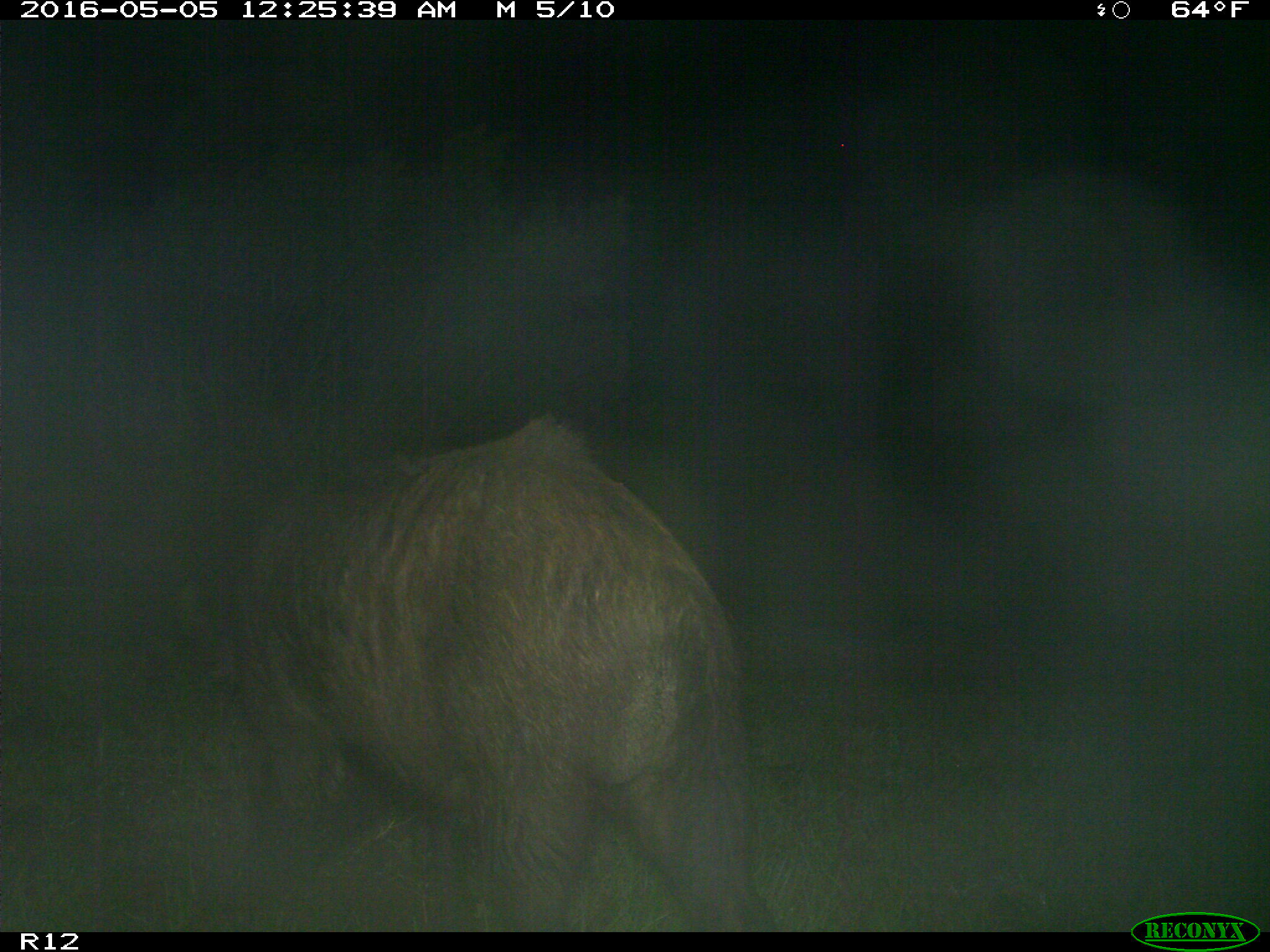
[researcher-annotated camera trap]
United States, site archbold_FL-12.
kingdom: Animalia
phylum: Chordata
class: Mammalia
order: Artiodactyla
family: Suidae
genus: Sus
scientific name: Sus scrofa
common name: wild boar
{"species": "Sus scrofa (wild boar)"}